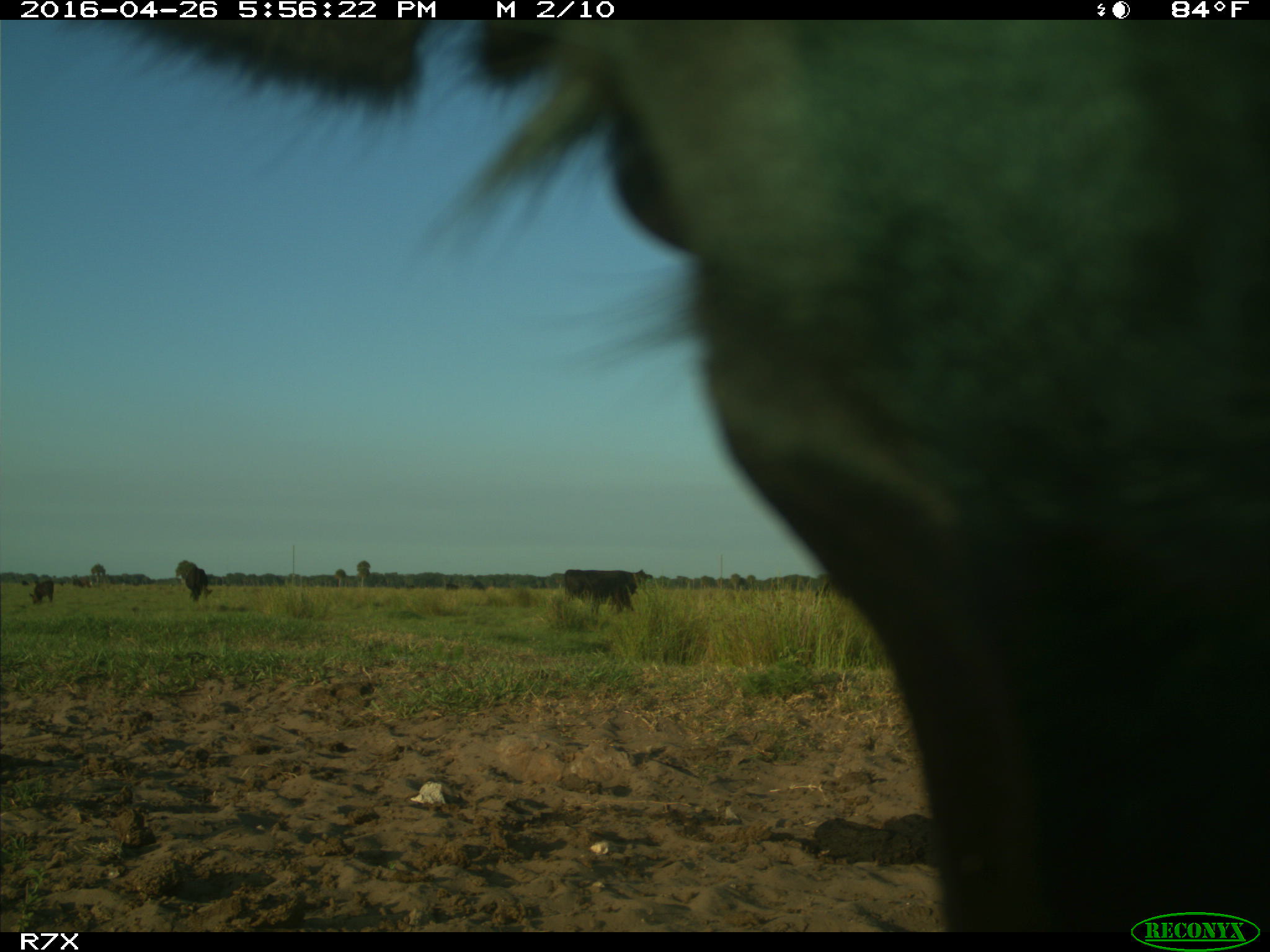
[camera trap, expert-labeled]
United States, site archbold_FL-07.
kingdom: Animalia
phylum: Chordata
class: Mammalia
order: Artiodactyla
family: Bovidae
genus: Bos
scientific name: Bos taurus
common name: domestic cow